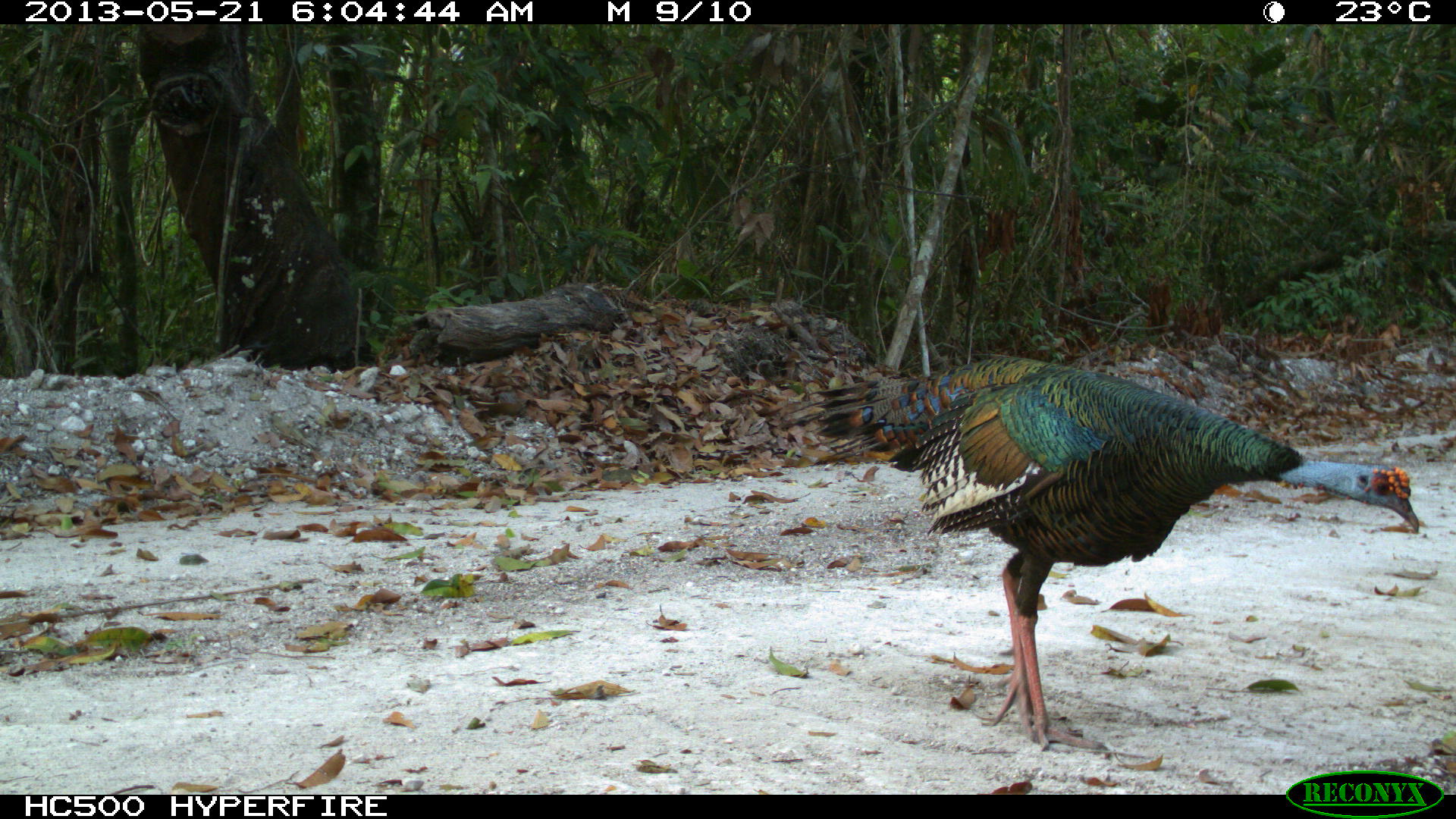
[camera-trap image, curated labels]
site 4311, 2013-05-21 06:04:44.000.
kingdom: Animalia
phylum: Chordata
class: Aves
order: Galliformes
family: Phasianidae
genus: Meleagris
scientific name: Meleagris ocellata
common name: ocellated turkey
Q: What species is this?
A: Meleagris ocellata (ocellated turkey).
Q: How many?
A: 1.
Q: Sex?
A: Male.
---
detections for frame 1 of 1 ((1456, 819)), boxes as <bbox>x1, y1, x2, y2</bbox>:
meleagris ocellata: <bbox>780, 349, 1422, 755</bbox>